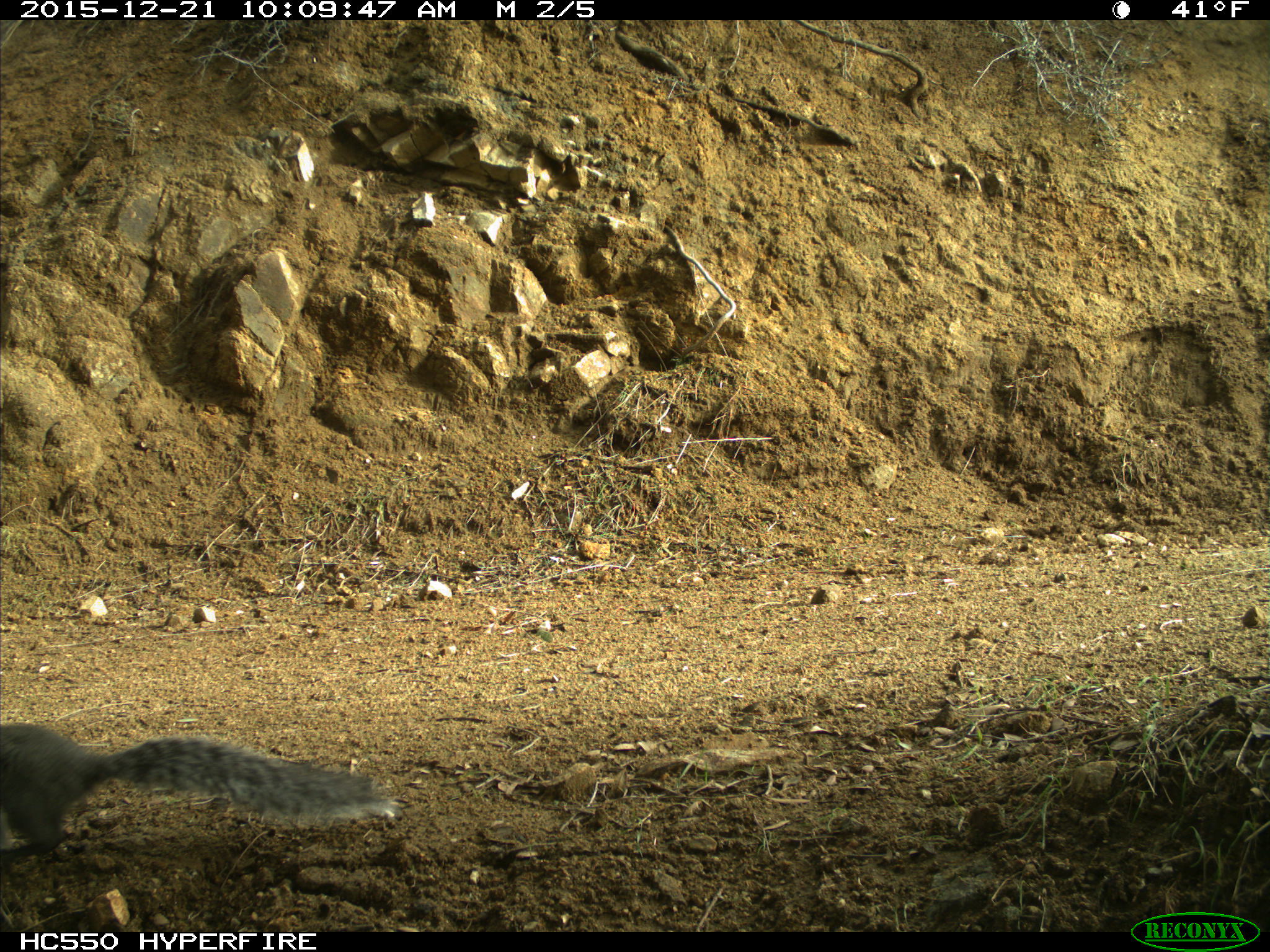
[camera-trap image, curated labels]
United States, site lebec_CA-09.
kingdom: Animalia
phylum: Chordata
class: Mammalia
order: Rodentia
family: Sciuridae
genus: Sciurus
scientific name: Sciurus carolinensis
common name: eastern gray squirrel